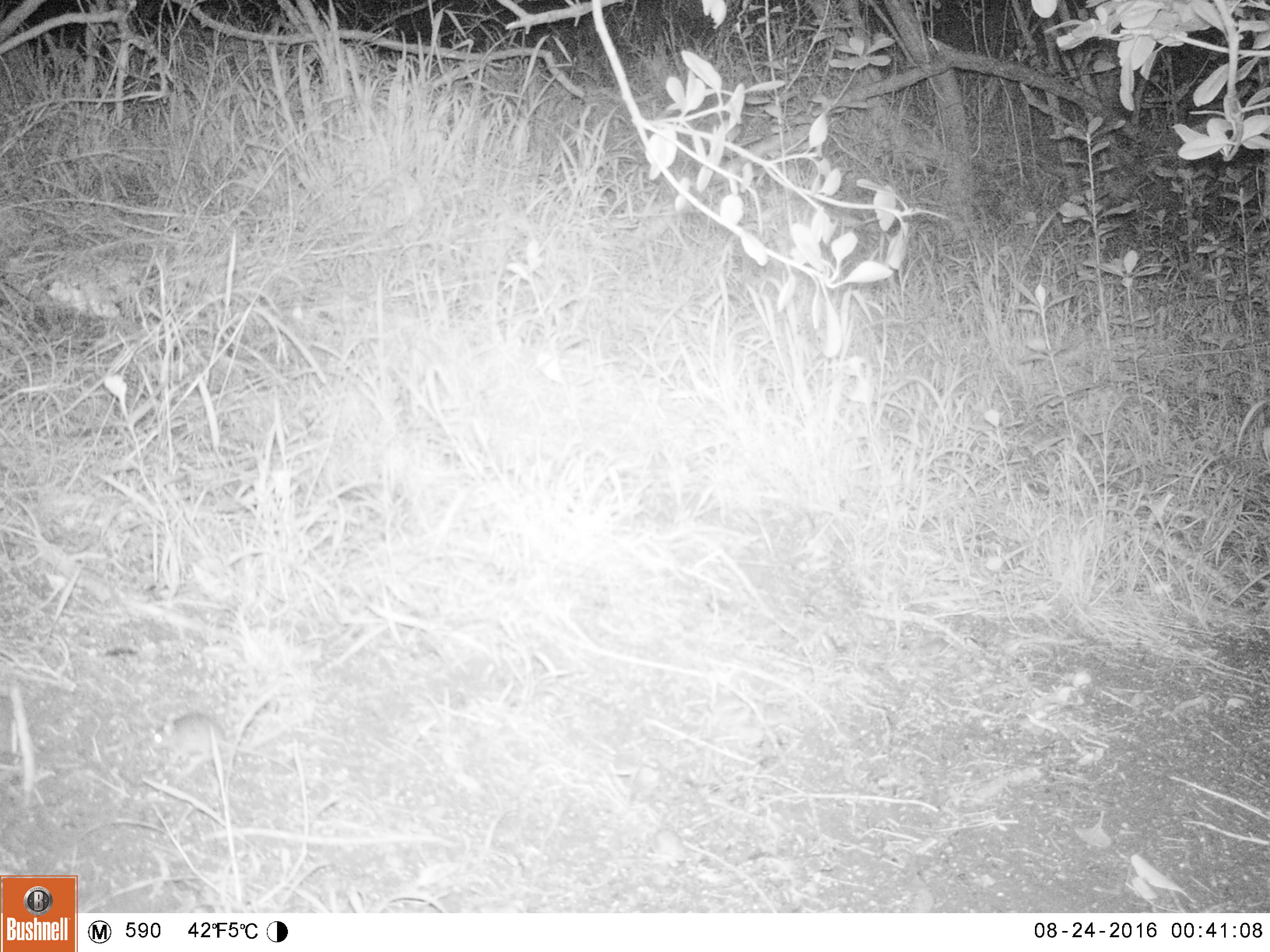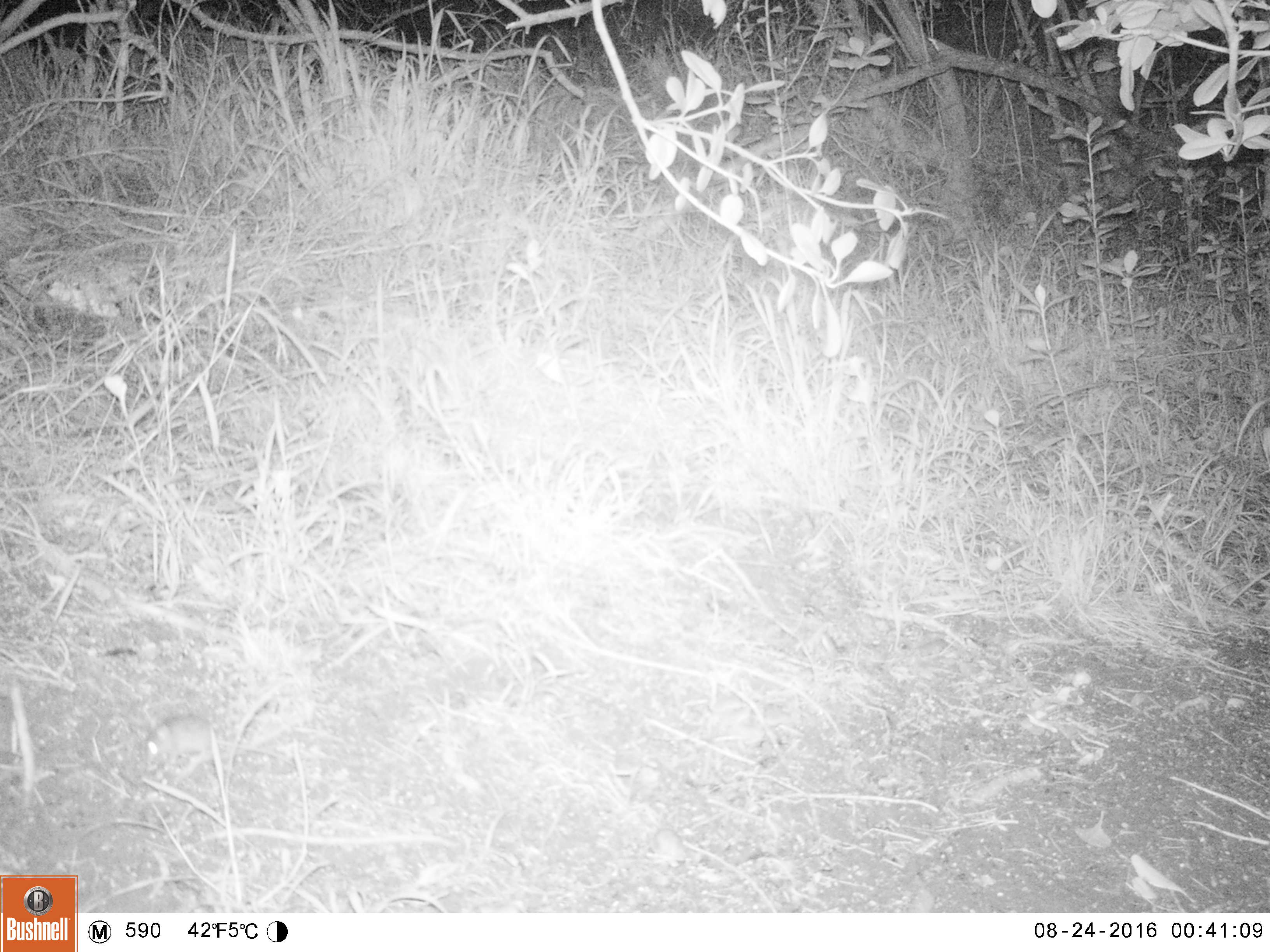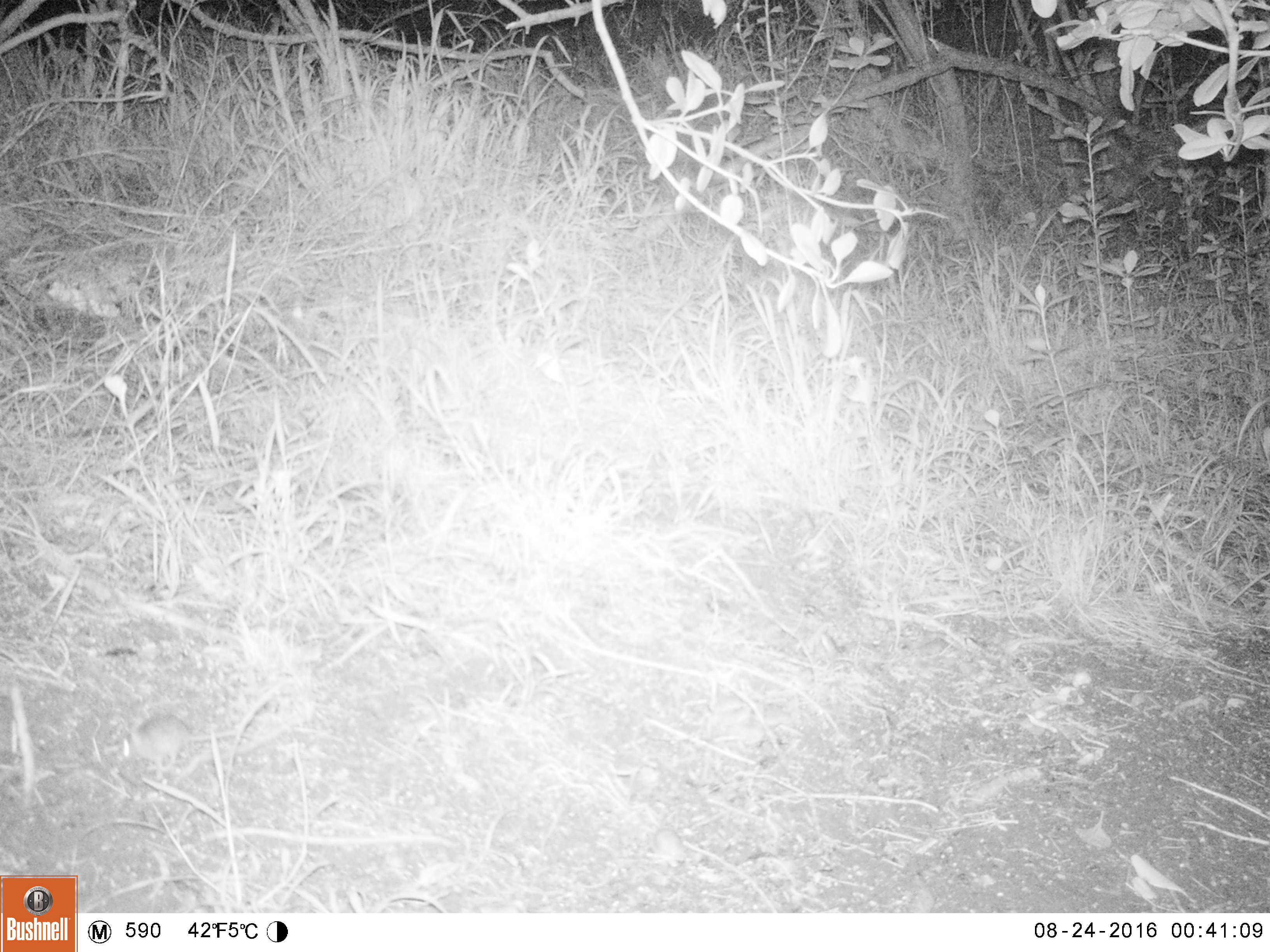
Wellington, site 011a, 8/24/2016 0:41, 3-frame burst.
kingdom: Animalia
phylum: Chordata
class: Mammalia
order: Rodentia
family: Muridae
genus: Mus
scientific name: Mus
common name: mouse